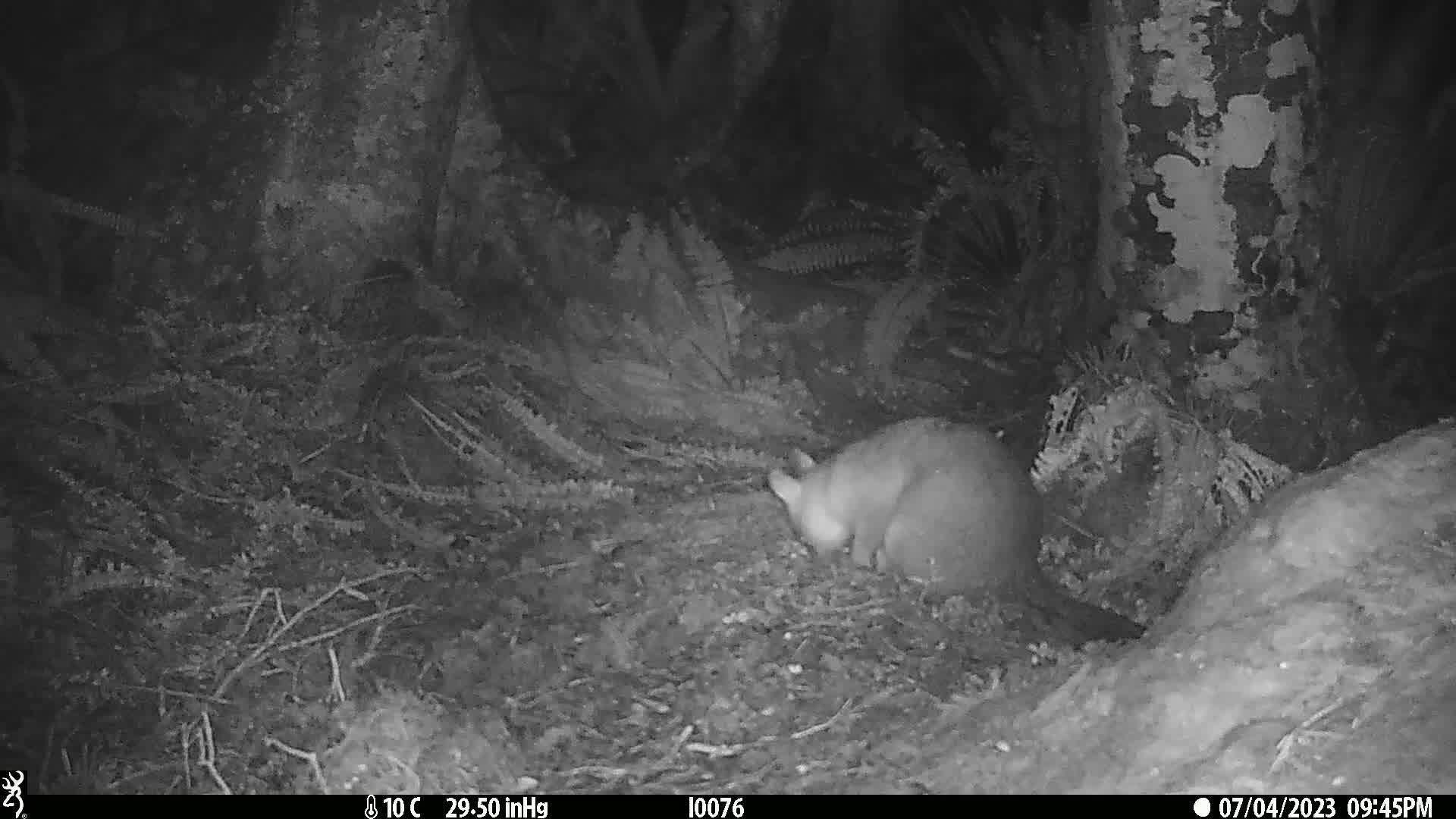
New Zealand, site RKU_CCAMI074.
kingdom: Animalia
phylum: Chordata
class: Mammalia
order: Diprotodontia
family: Phalangeridae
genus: Trichosurus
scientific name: Trichosurus vulpecula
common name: common brushtail possum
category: possum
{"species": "possum (common brushtail possum) (Trichosurus vulpecula)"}